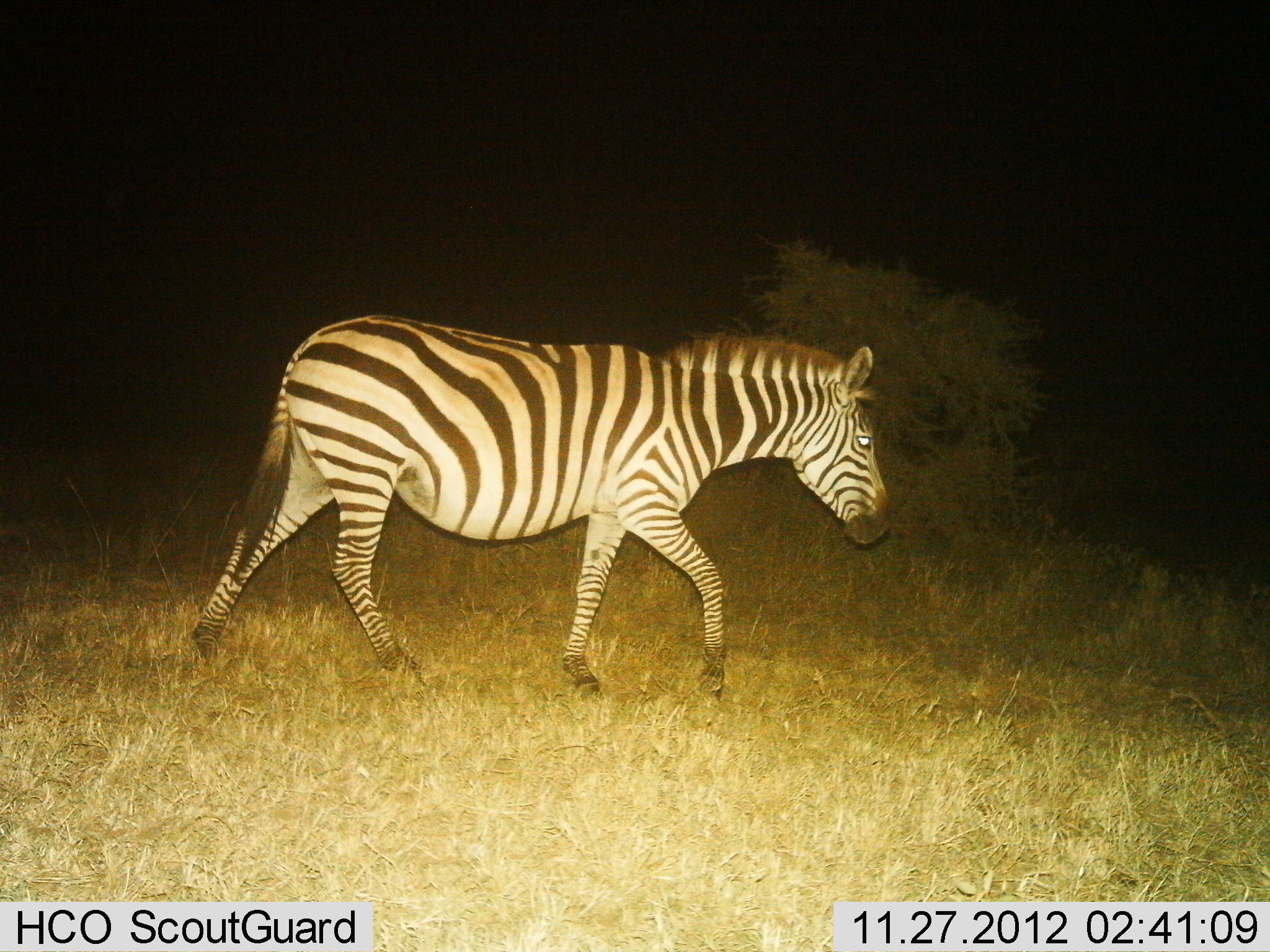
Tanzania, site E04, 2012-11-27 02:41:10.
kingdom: Animalia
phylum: Chordata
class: Mammalia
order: Perissodactyla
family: Equidae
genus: Equus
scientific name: Equus quagga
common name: plains zebra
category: zebra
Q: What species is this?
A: Zebra (plains zebra) (Equus quagga).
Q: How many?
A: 1.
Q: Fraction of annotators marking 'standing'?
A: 0%.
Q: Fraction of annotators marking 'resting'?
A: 0%.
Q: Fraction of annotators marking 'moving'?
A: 100%.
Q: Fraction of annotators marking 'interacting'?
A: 0%.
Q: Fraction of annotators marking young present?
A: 0%.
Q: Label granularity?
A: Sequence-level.